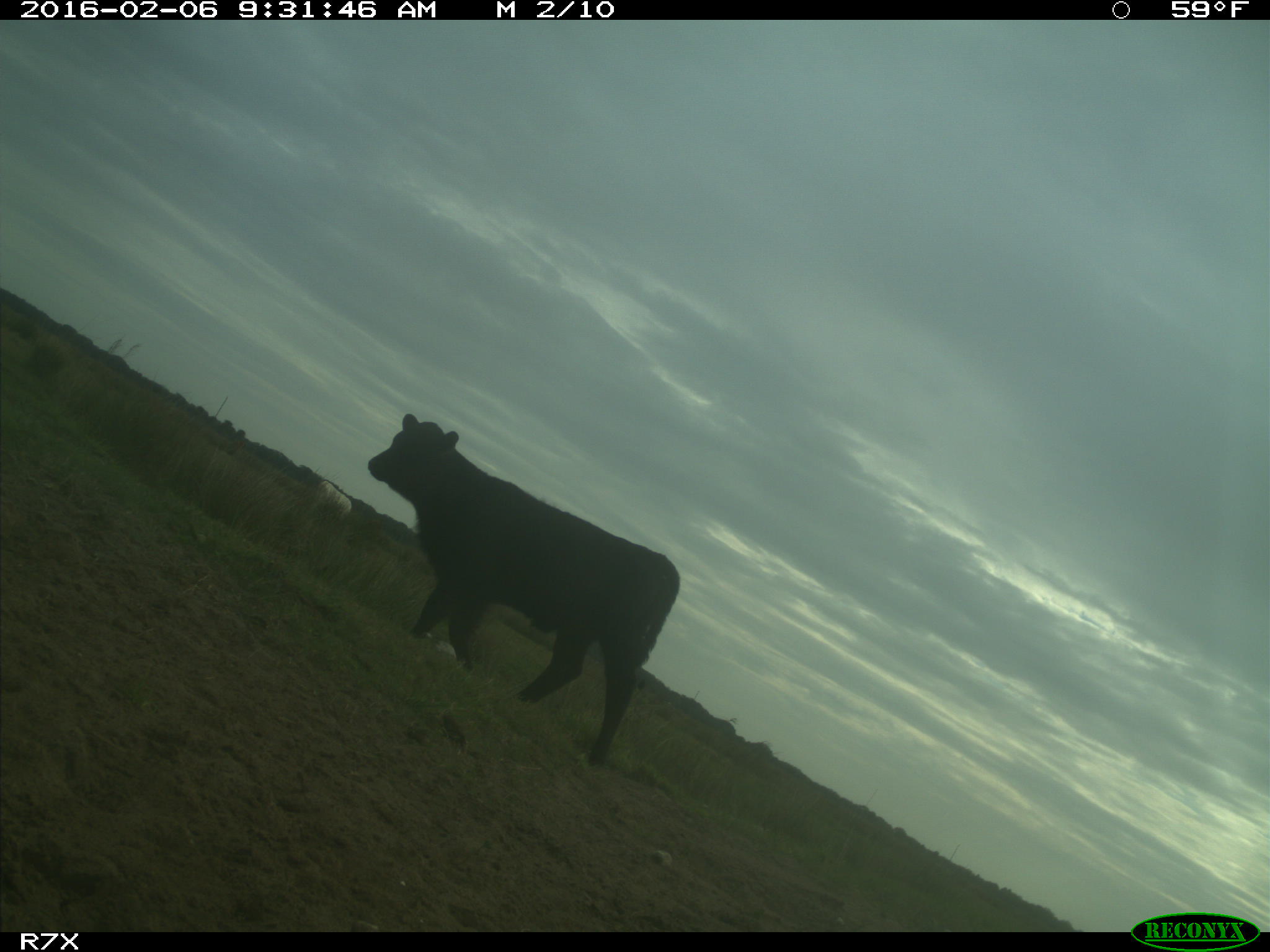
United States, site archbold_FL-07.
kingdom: Animalia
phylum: Chordata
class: Mammalia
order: Artiodactyla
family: Bovidae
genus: Bos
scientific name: Bos taurus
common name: domestic cow